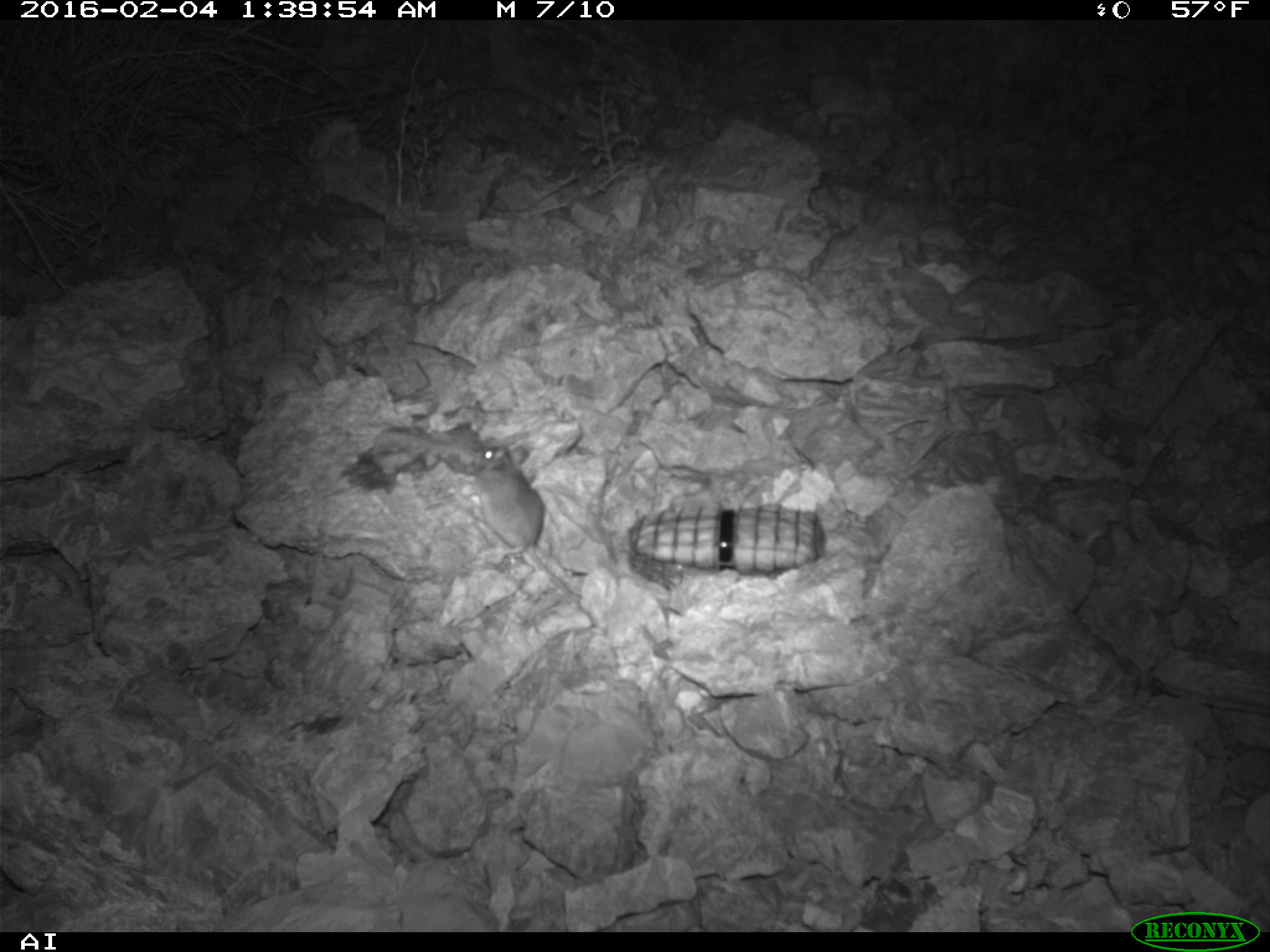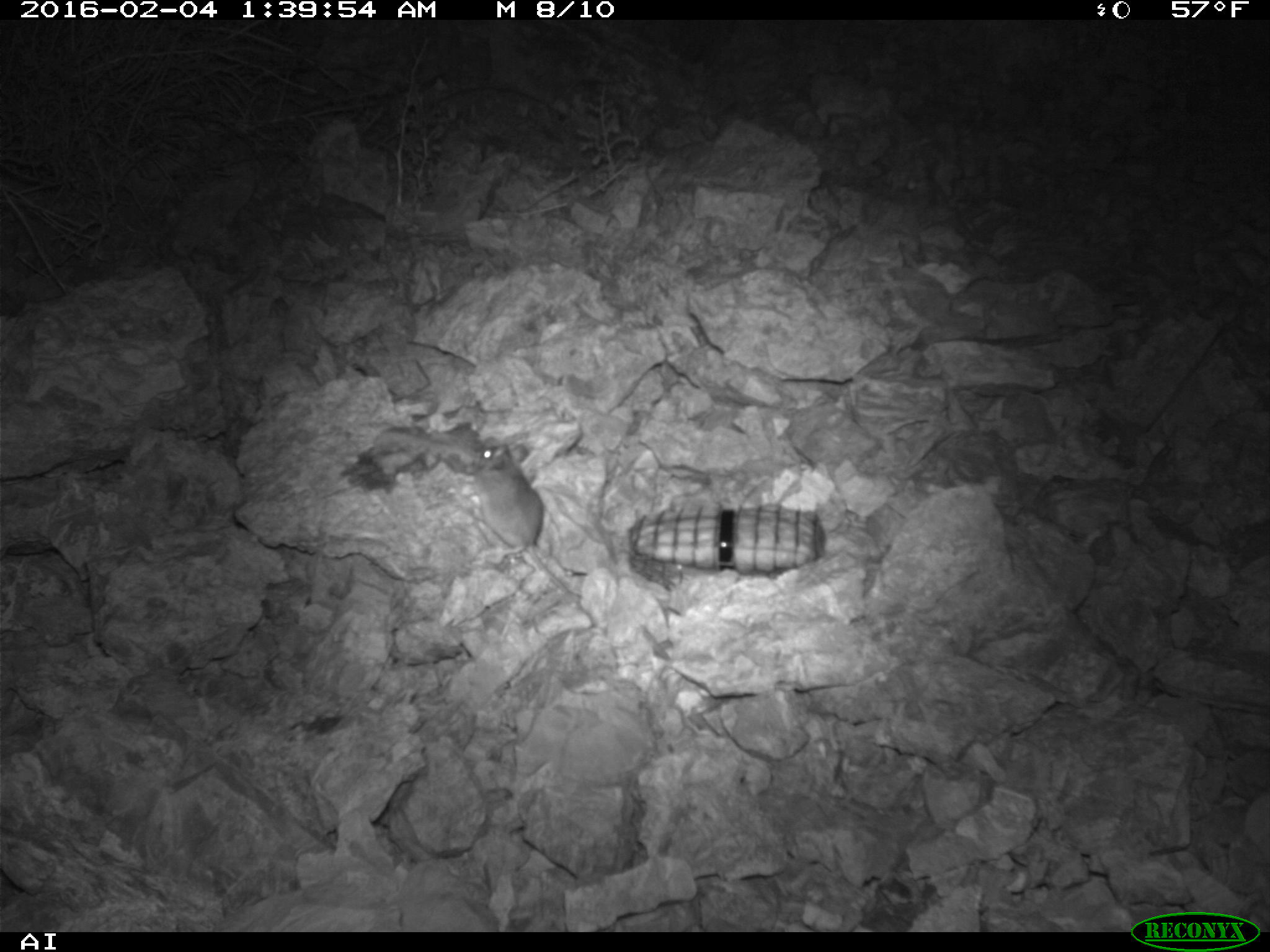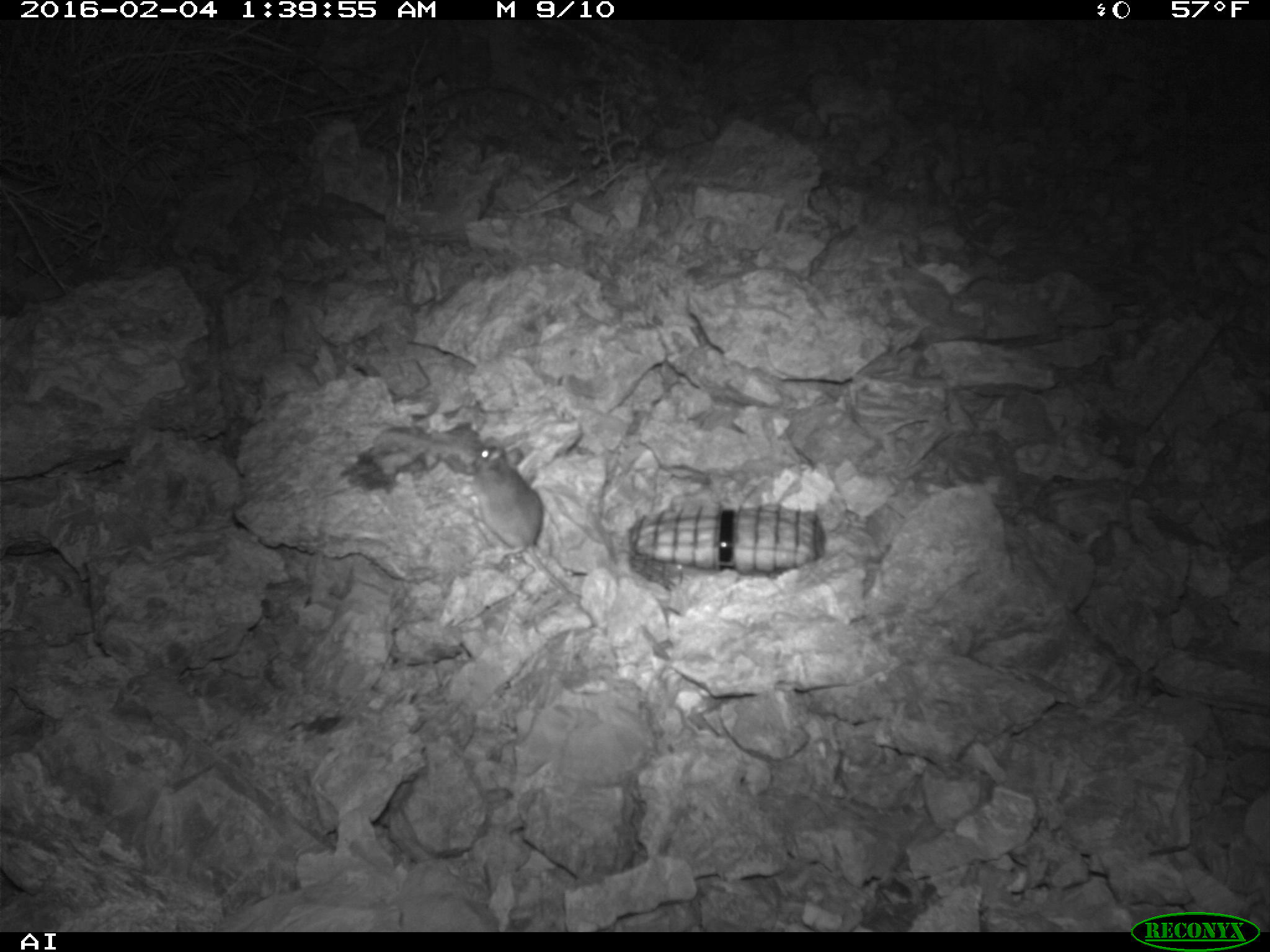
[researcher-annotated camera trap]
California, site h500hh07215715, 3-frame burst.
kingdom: Animalia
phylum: Chordata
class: Mammalia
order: Rodentia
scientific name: Rodentia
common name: rodent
Rodent (Rodentia).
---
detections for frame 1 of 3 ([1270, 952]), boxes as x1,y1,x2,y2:
rodent: 475,440,580,606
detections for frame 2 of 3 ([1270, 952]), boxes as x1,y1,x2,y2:
rodent: 471,444,582,600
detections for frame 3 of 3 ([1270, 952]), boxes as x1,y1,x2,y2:
rodent: 462,441,580,606